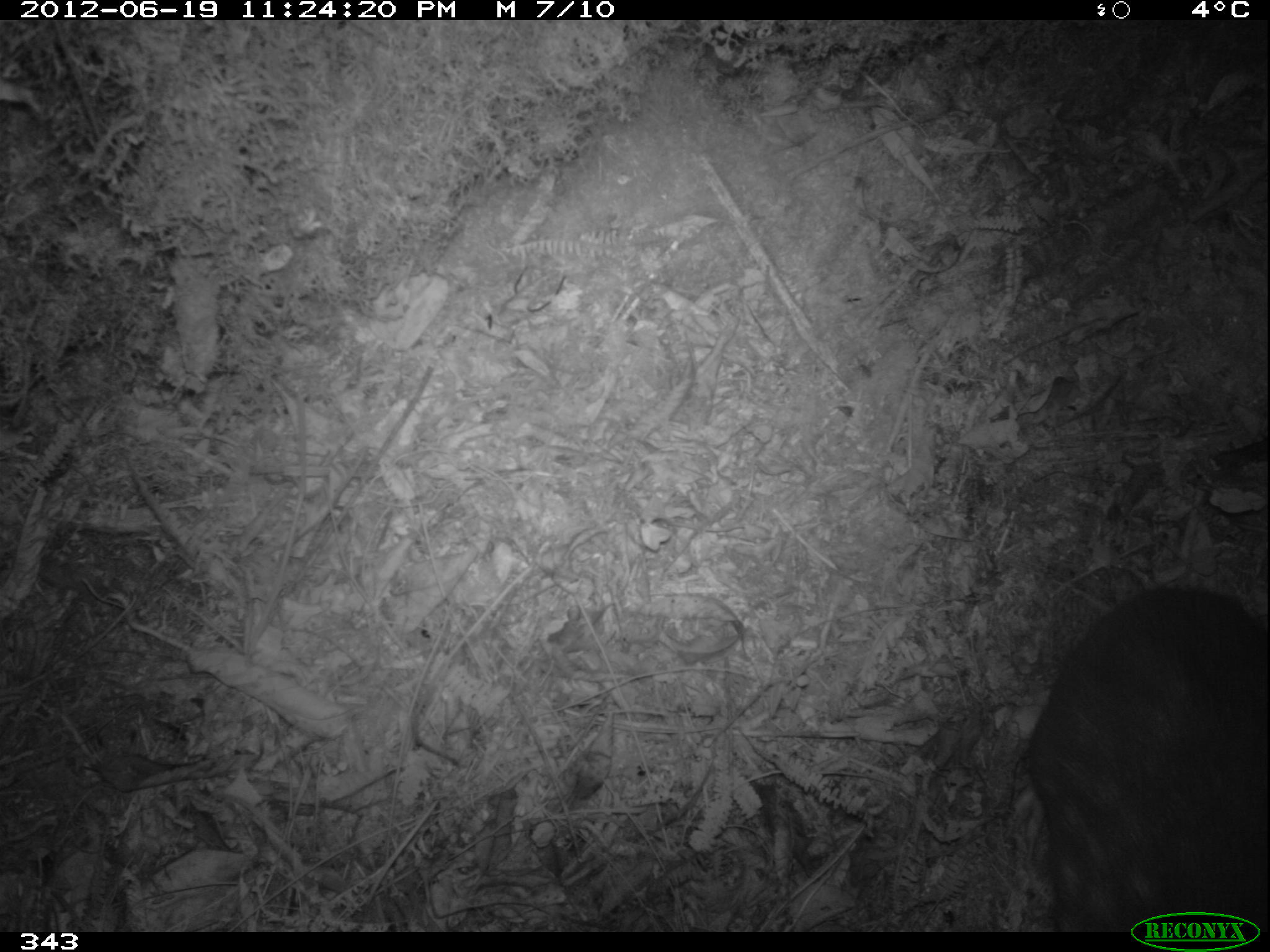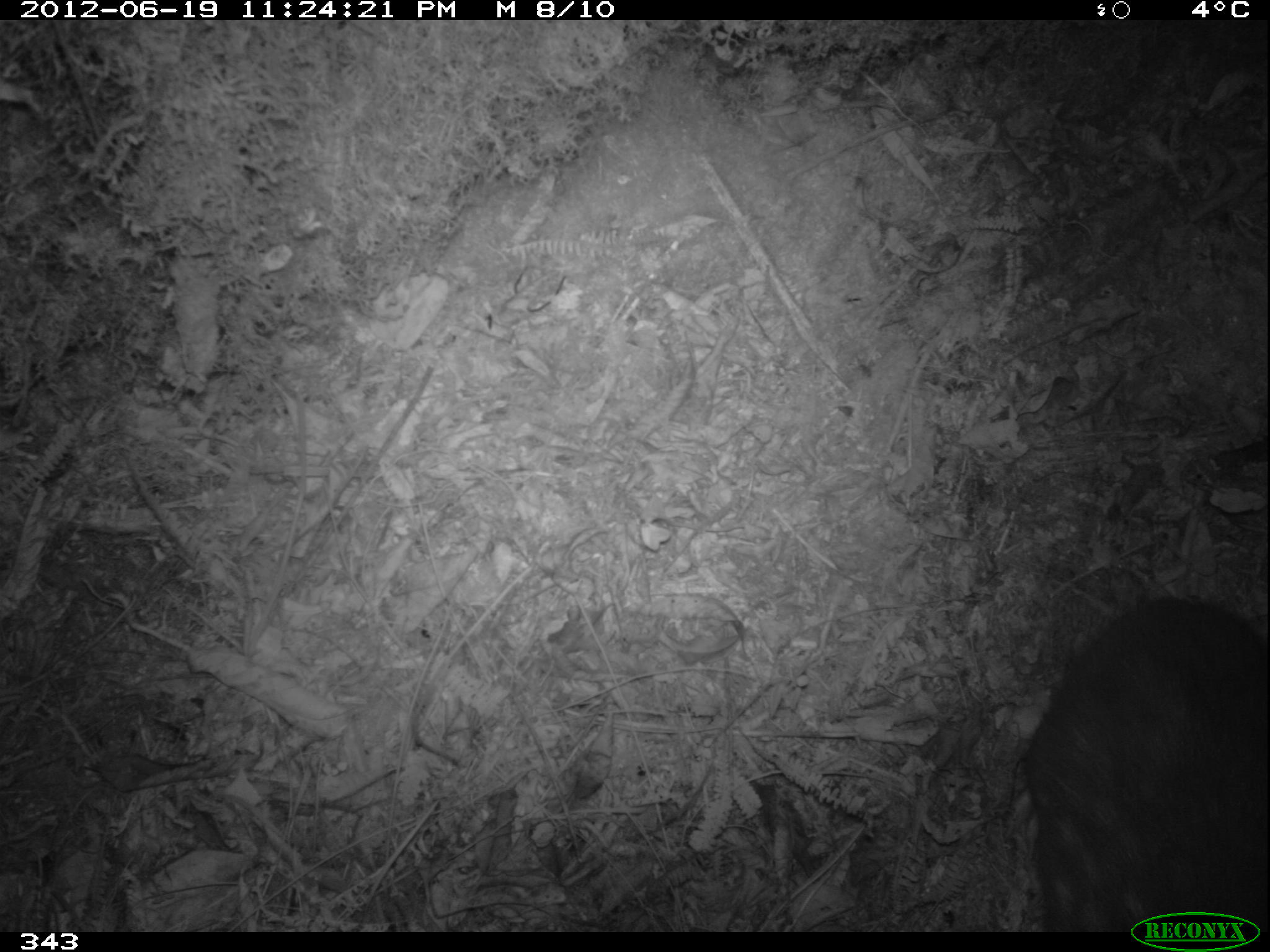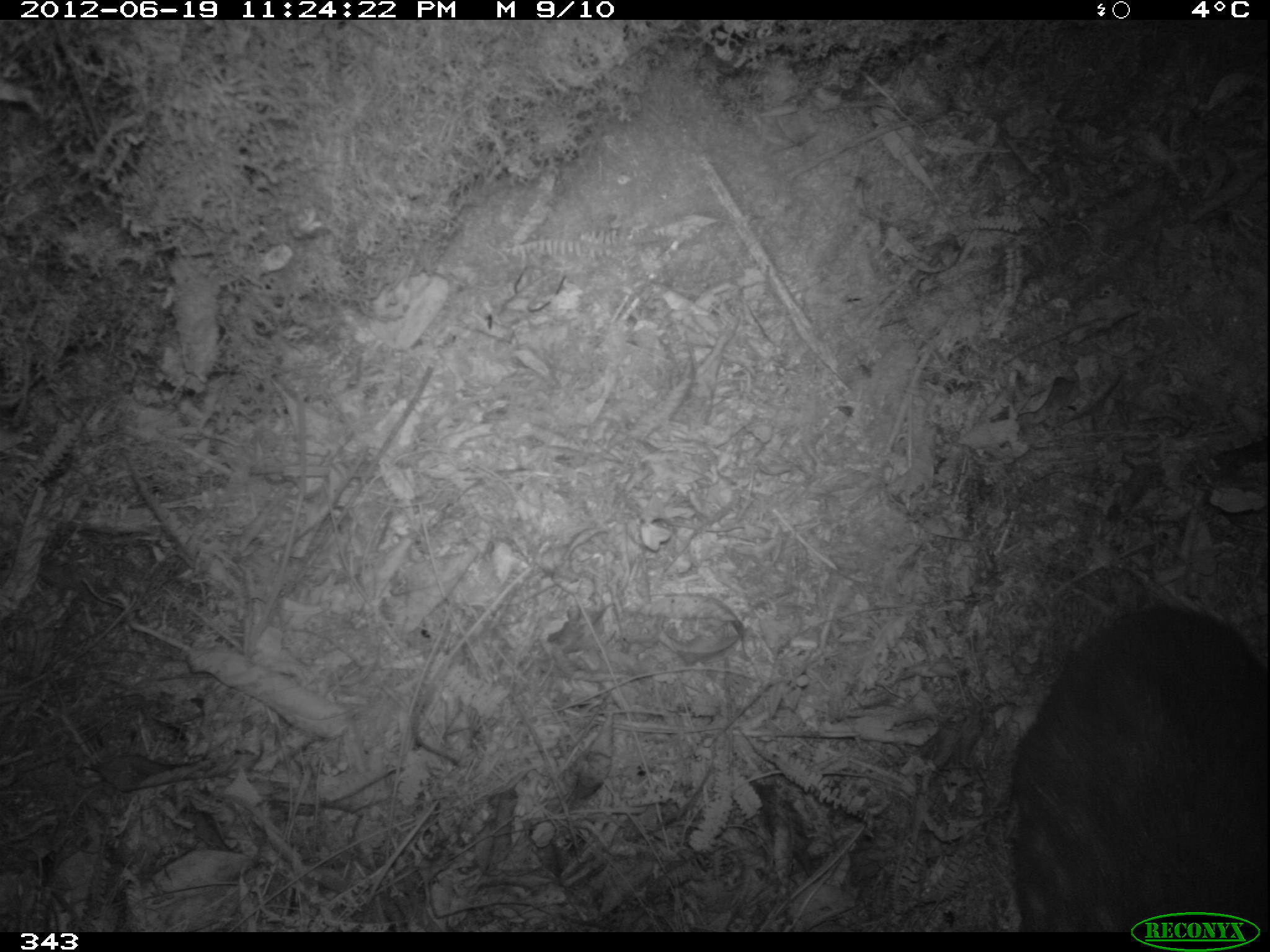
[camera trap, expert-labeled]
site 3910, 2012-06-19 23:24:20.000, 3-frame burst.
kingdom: Animalia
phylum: Chordata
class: Mammalia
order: Rodentia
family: Cuniculidae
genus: Cuniculus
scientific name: Cuniculus taczanowskii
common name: mountain paca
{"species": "Cuniculus taczanowskii (mountain paca)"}